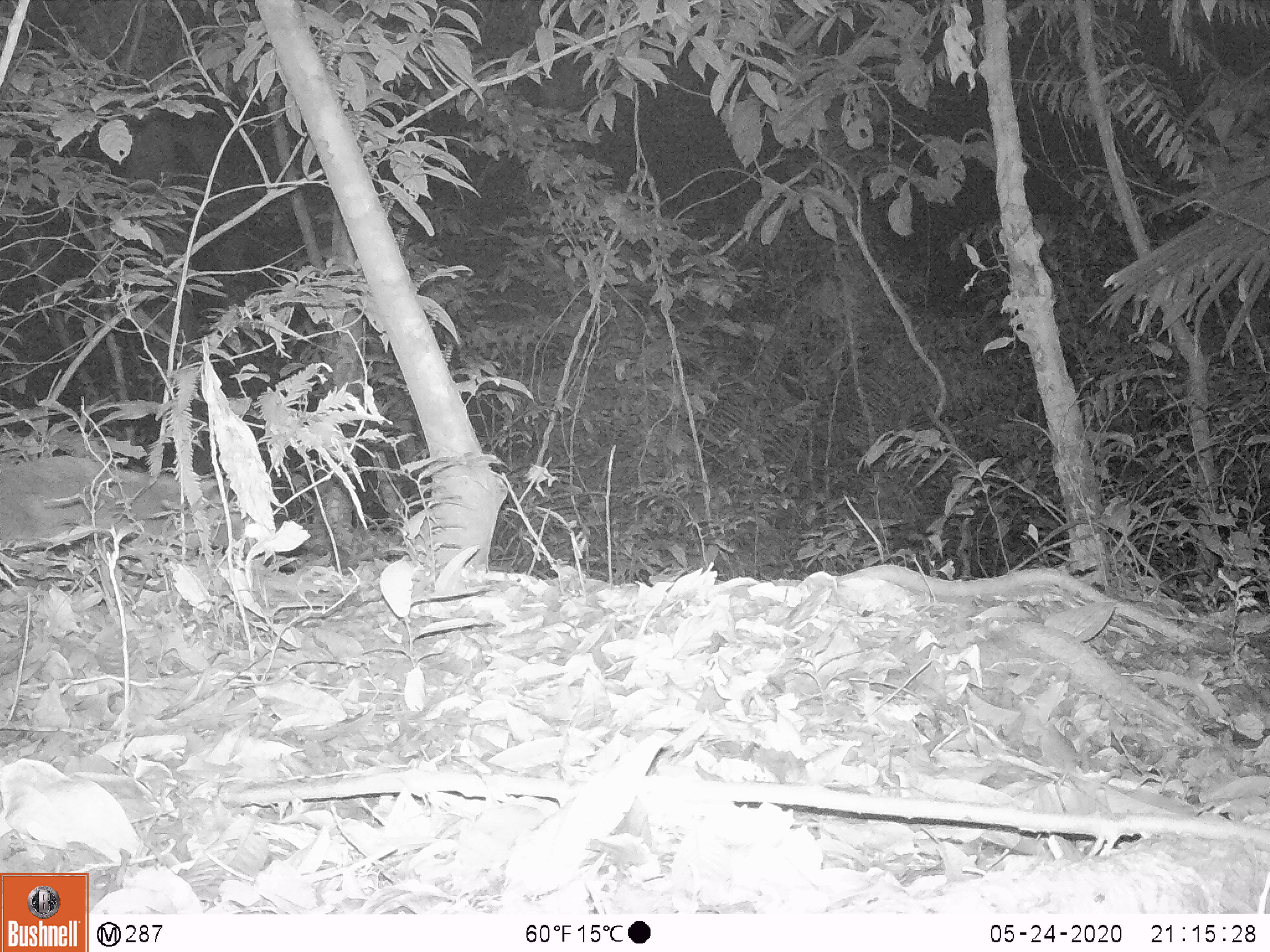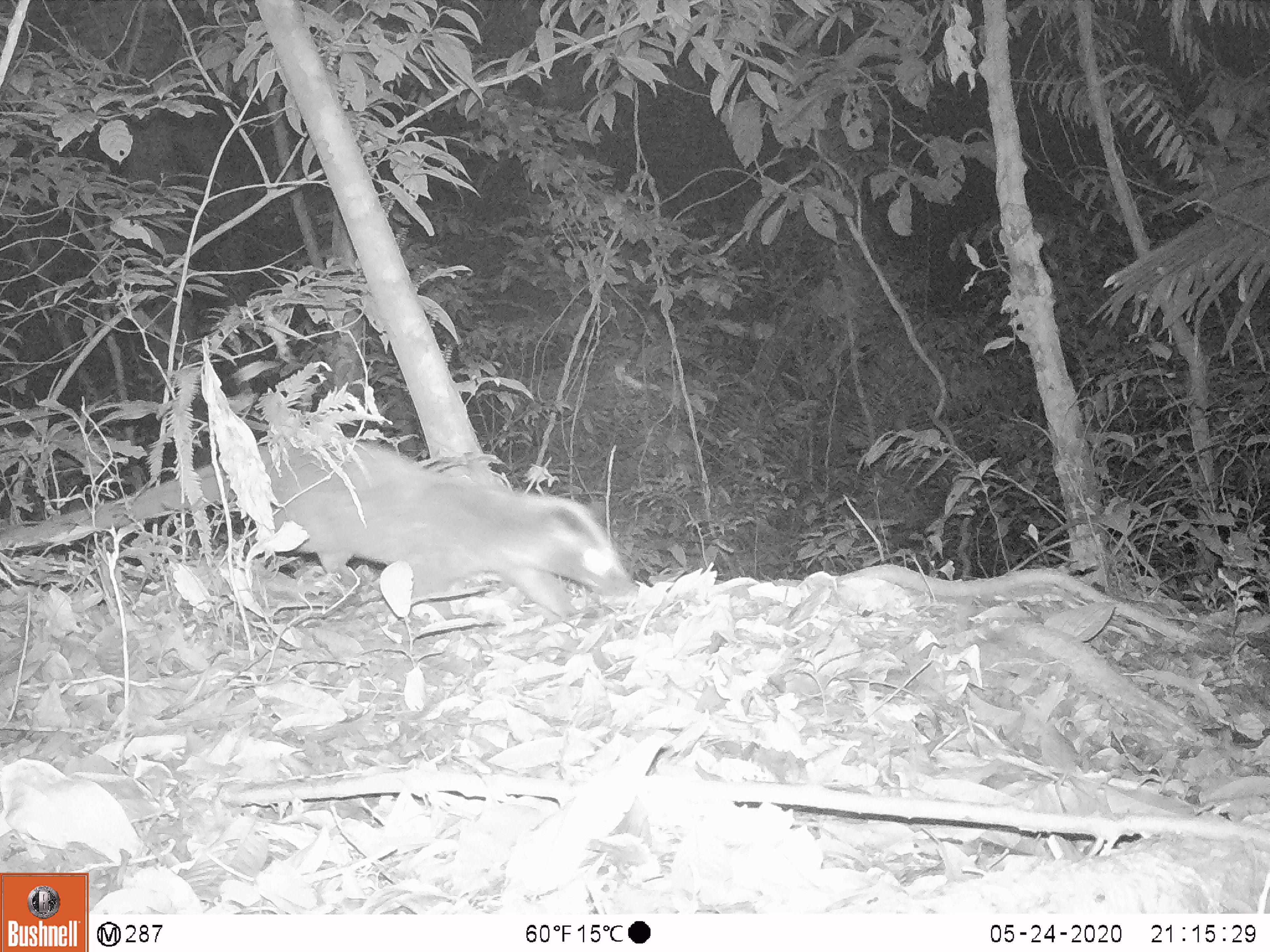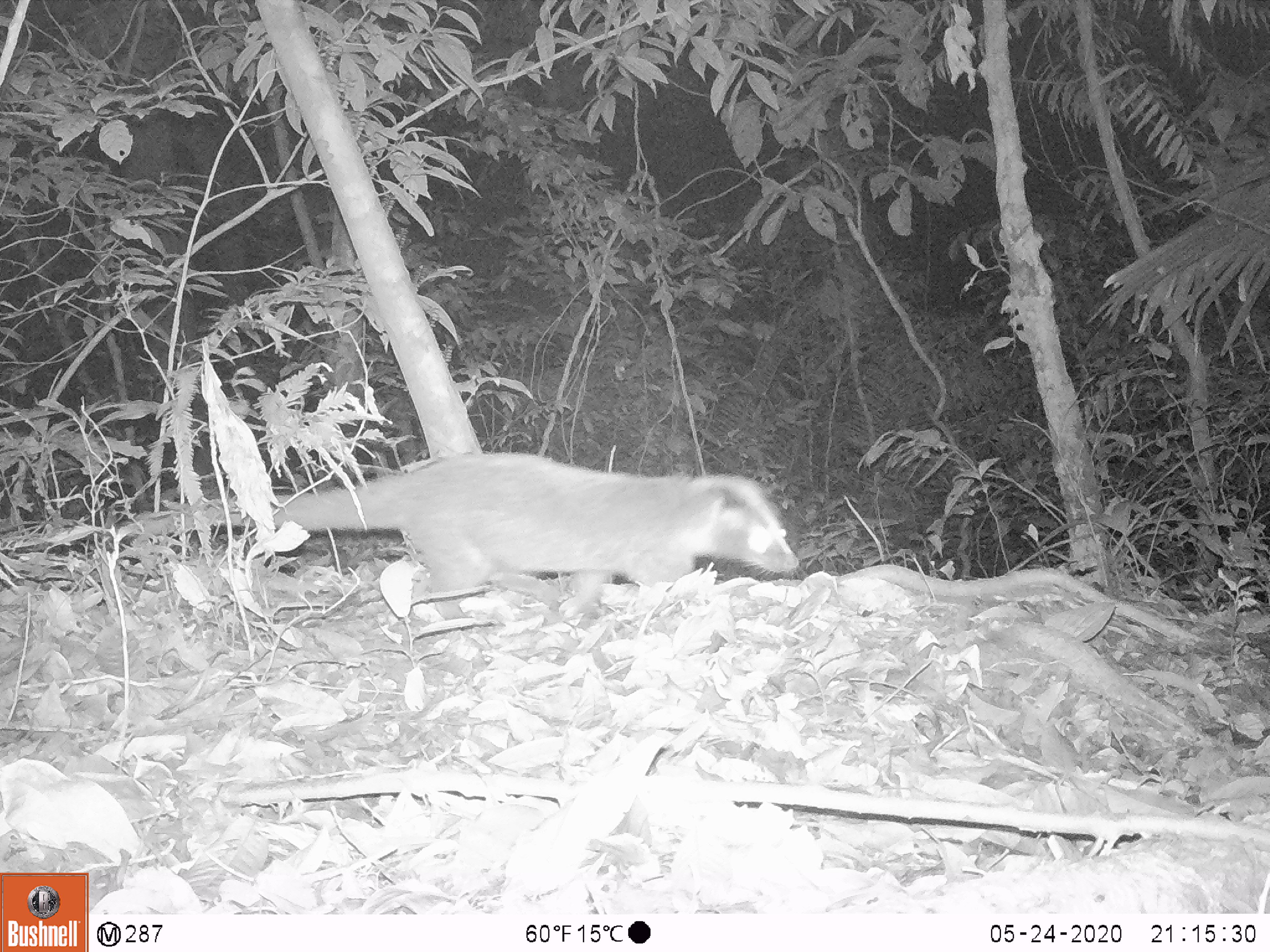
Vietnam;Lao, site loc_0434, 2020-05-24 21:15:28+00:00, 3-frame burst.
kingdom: Animalia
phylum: Chordata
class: Mammalia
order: Carnivora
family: Viverridae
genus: Paguma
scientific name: Paguma larvata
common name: masked palm civet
Masked palm civet (Paguma larvata). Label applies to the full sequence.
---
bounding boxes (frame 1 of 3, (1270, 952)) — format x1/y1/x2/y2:
masked palm civet: 0/454/257/553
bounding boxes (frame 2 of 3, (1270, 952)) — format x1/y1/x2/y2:
masked palm civet: 0/436/640/611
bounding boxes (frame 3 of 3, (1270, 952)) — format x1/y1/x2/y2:
masked palm civet: 117/450/799/591